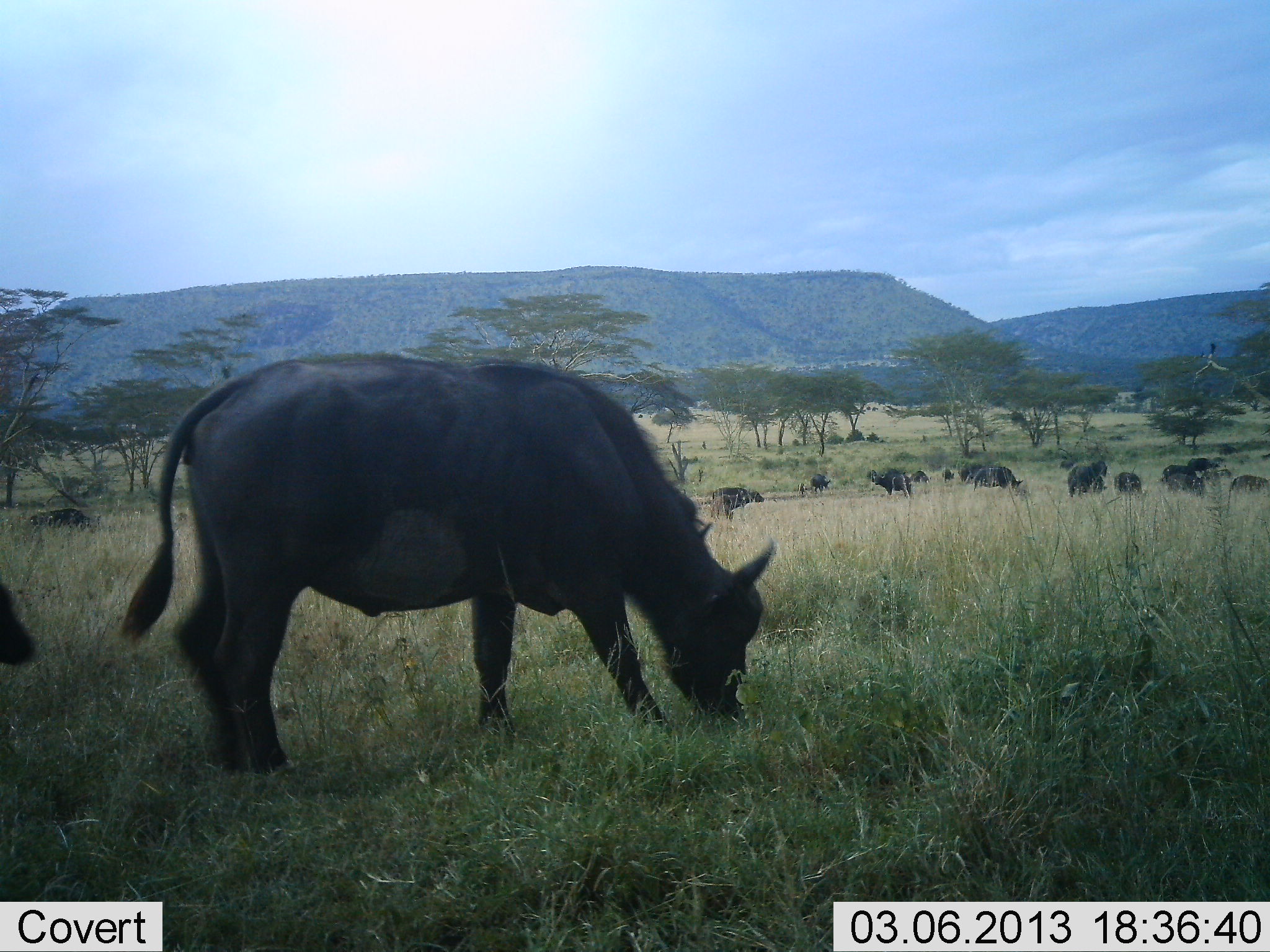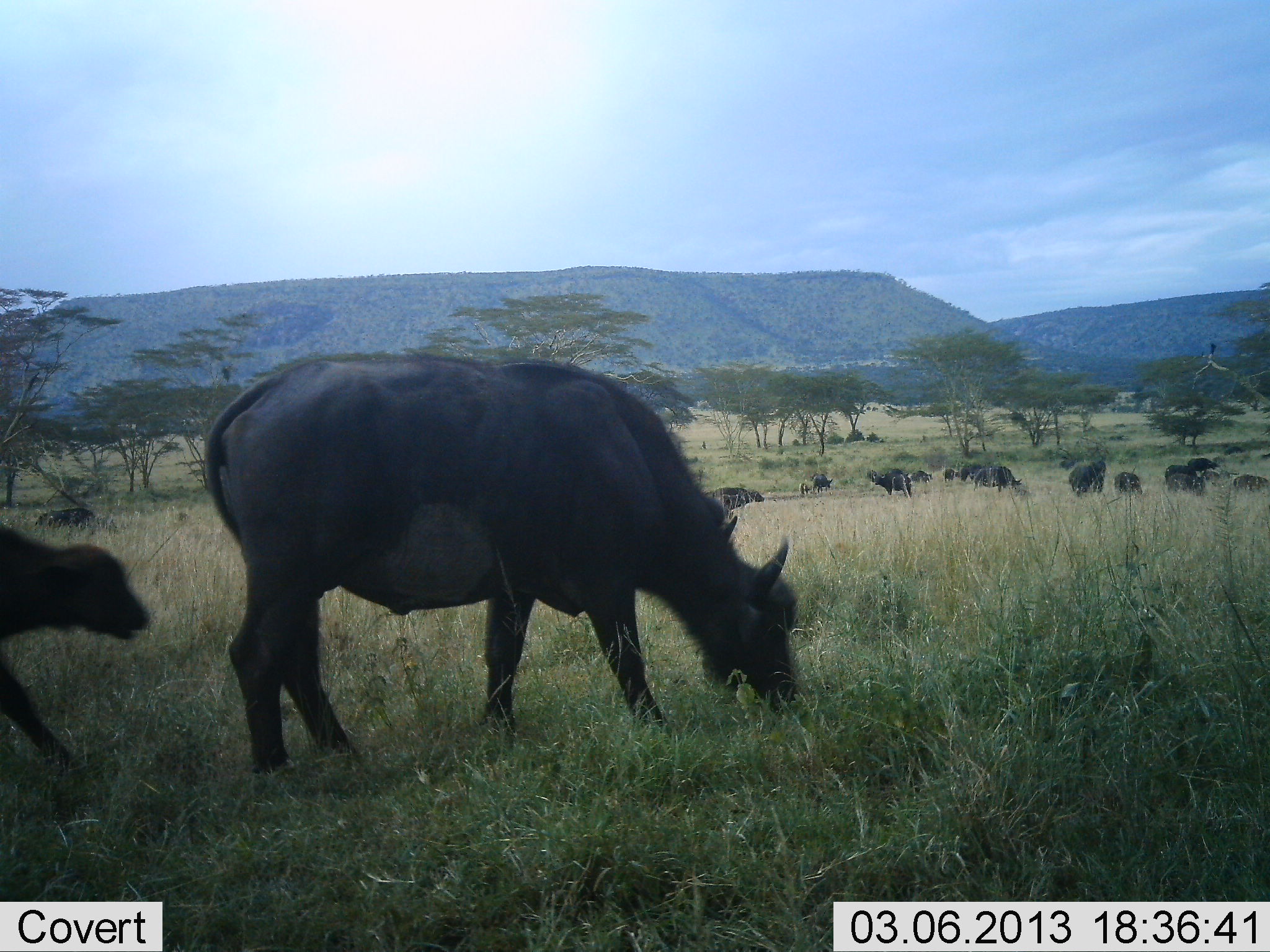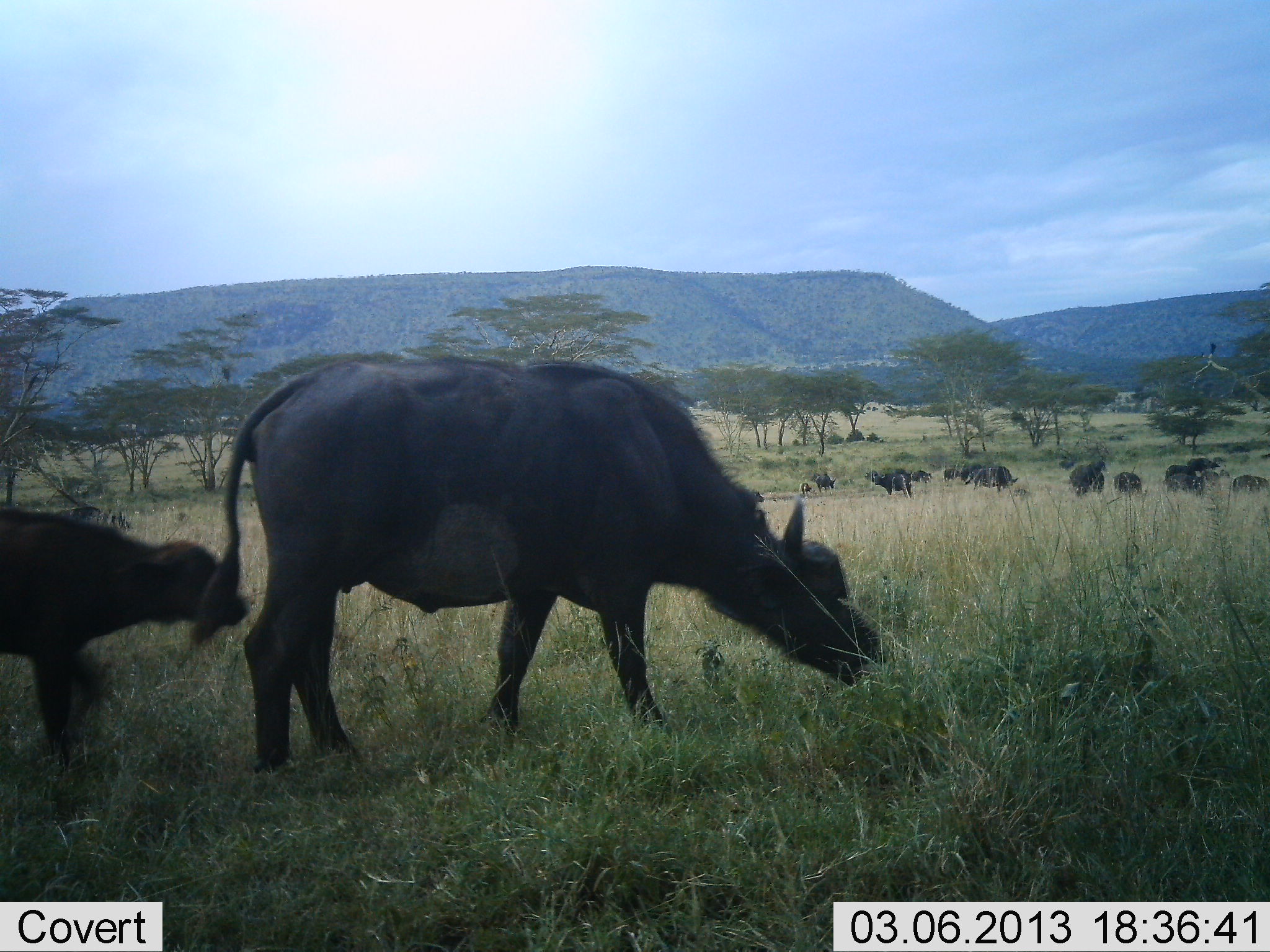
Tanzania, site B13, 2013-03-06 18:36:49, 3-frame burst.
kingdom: Animalia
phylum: Chordata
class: Mammalia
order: Artiodactyla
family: Bovidae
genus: Syncerus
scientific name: Syncerus caffer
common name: cape buffalo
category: buffalo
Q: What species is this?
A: Buffalo (cape buffalo) (Syncerus caffer).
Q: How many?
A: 11-50.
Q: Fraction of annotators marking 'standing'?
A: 59%.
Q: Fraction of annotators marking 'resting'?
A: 5%.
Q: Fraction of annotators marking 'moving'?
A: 0%.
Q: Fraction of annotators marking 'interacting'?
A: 0%.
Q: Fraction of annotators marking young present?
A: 9%.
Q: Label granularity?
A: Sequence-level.